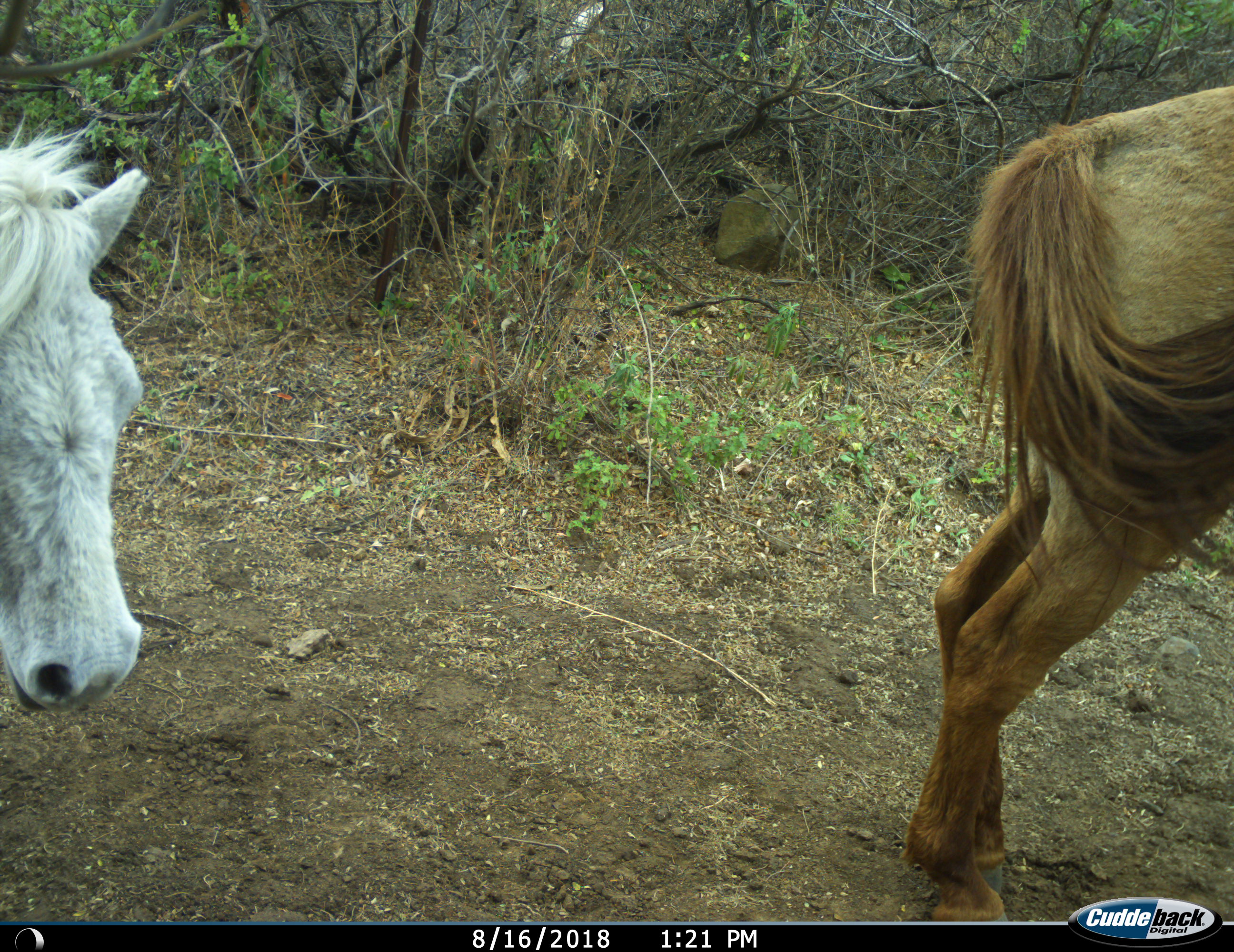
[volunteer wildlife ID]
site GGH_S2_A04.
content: unidentified animal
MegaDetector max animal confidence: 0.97